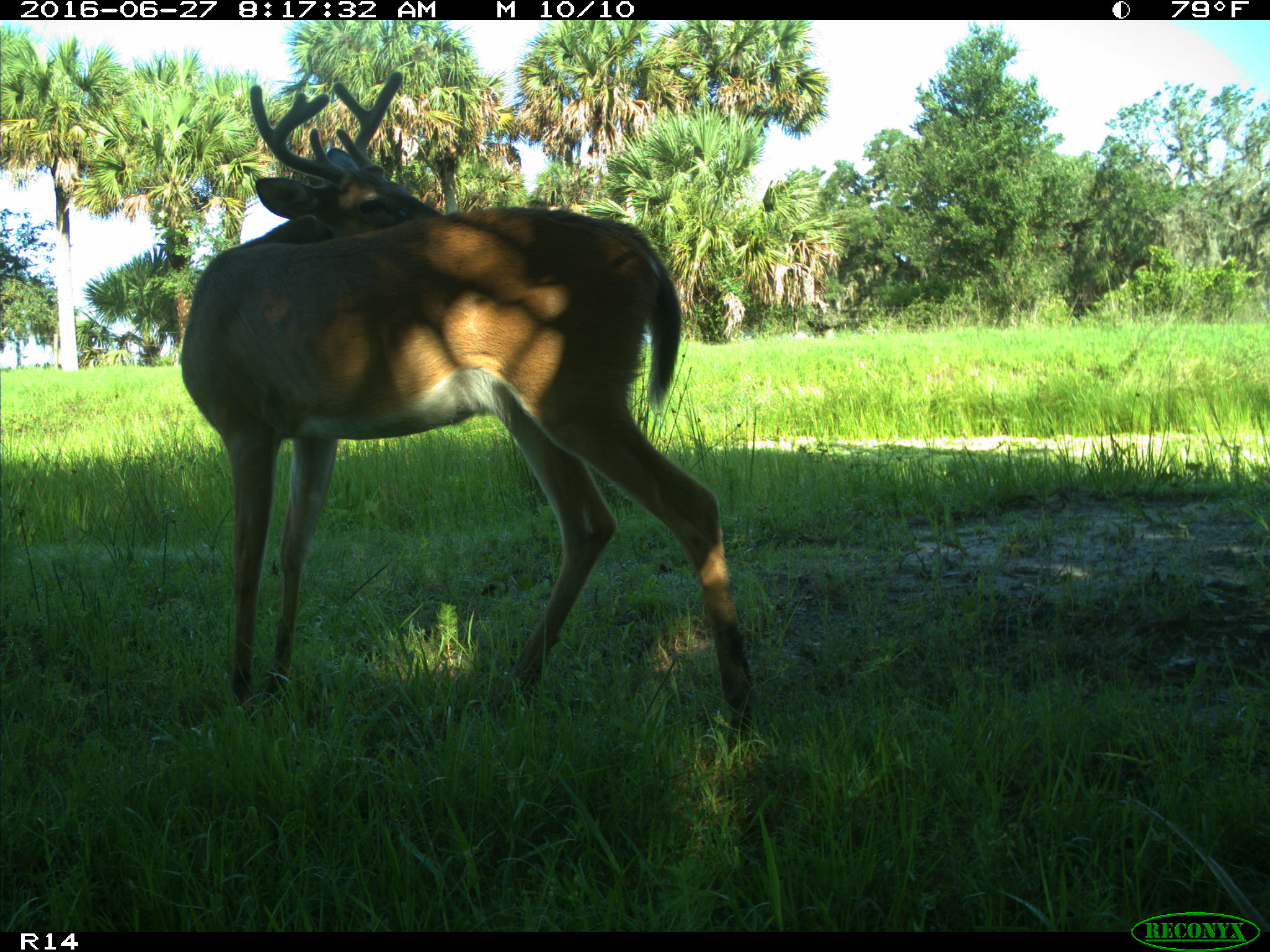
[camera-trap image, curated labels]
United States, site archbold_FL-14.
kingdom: Animalia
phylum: Chordata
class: Mammalia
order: Artiodactyla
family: Cervidae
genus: Odocoileus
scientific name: Odocoileus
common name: deer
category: unidentified deer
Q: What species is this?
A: Unidentified deer (deer) (Odocoileus).